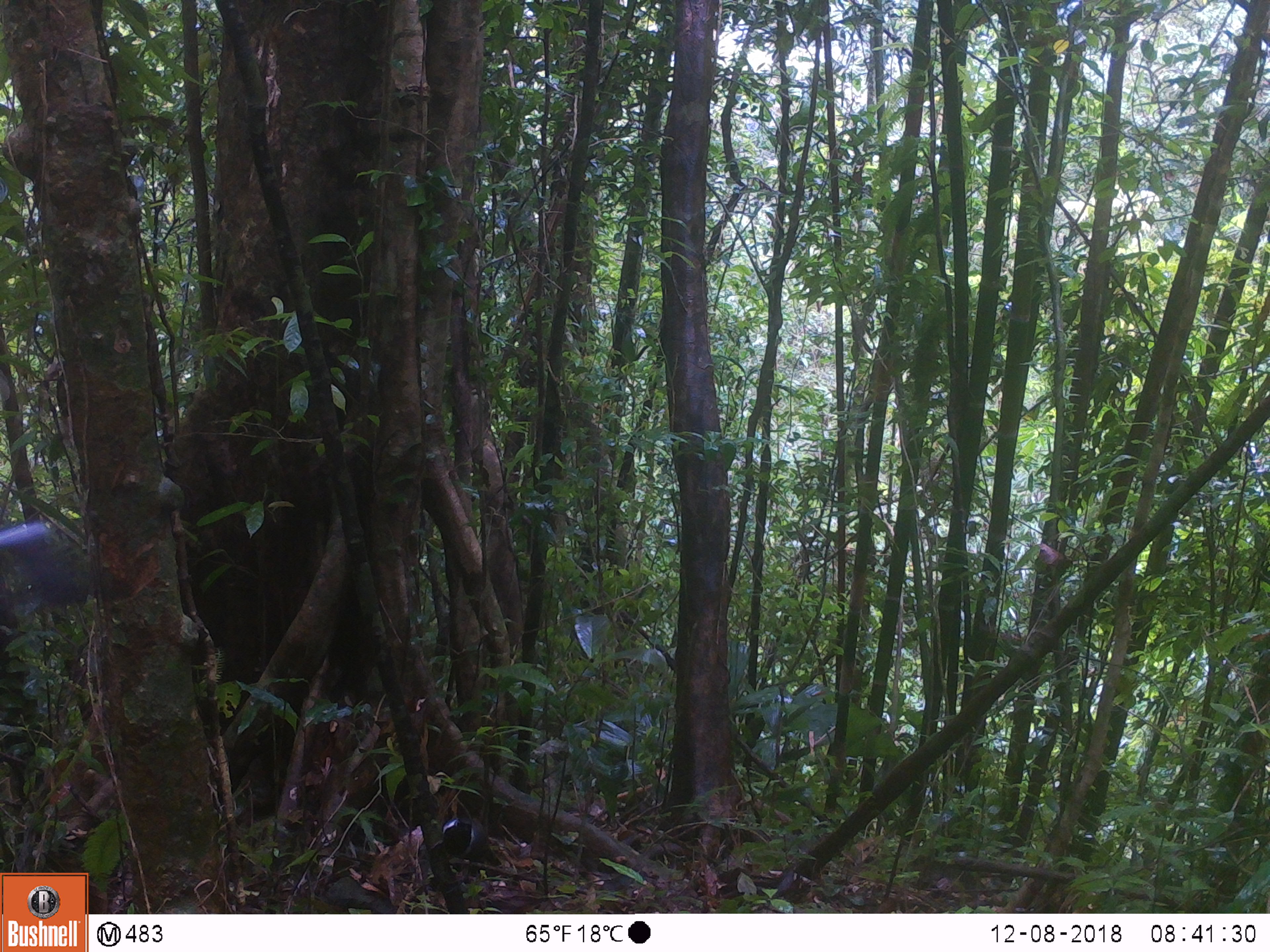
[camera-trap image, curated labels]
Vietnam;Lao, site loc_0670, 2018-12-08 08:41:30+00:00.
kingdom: Animalia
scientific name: Animalia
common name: animal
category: unidentified animal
Unidentified animal (animal) (Animalia). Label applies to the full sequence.